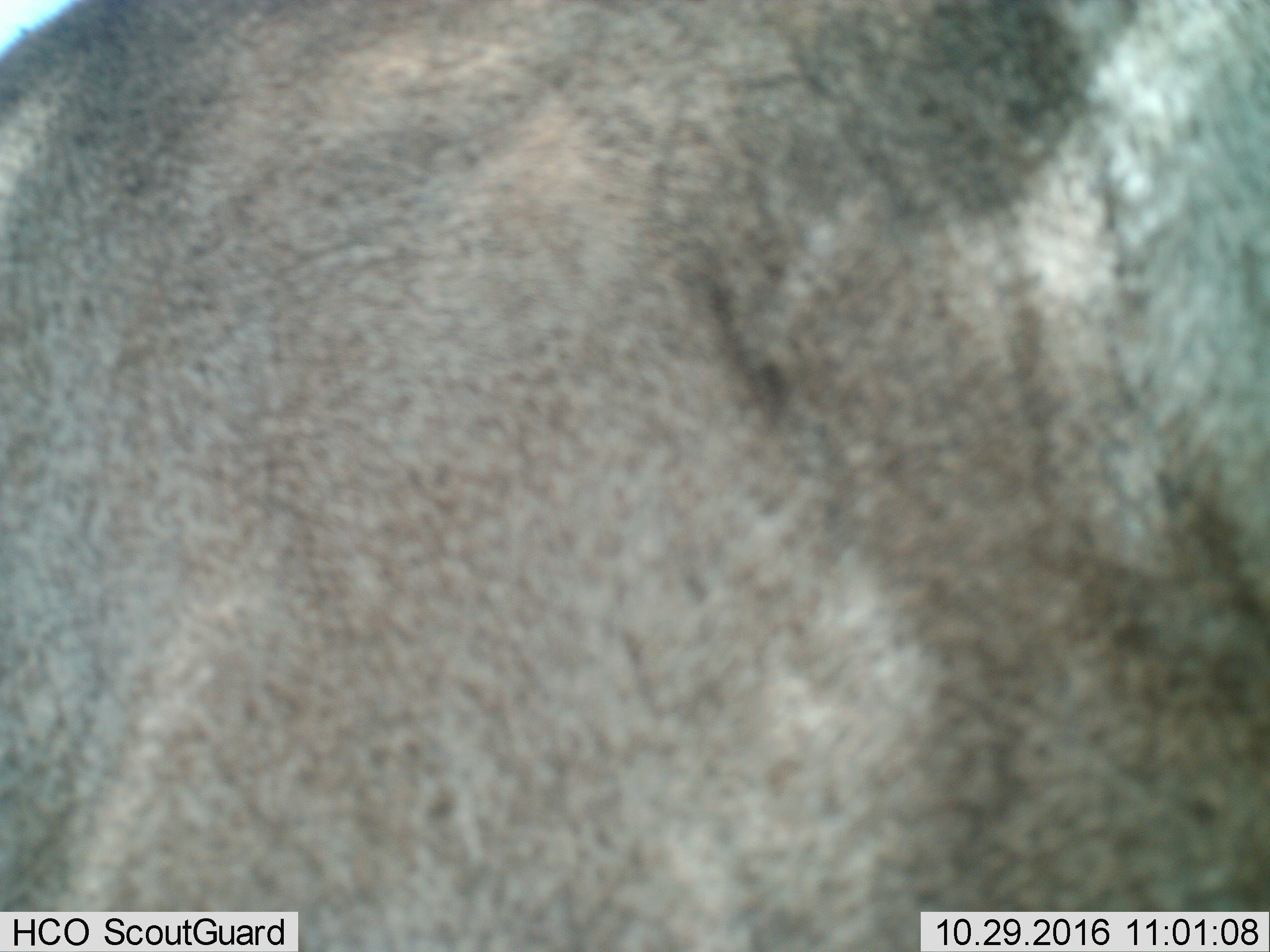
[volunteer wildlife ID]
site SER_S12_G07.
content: unidentified animal